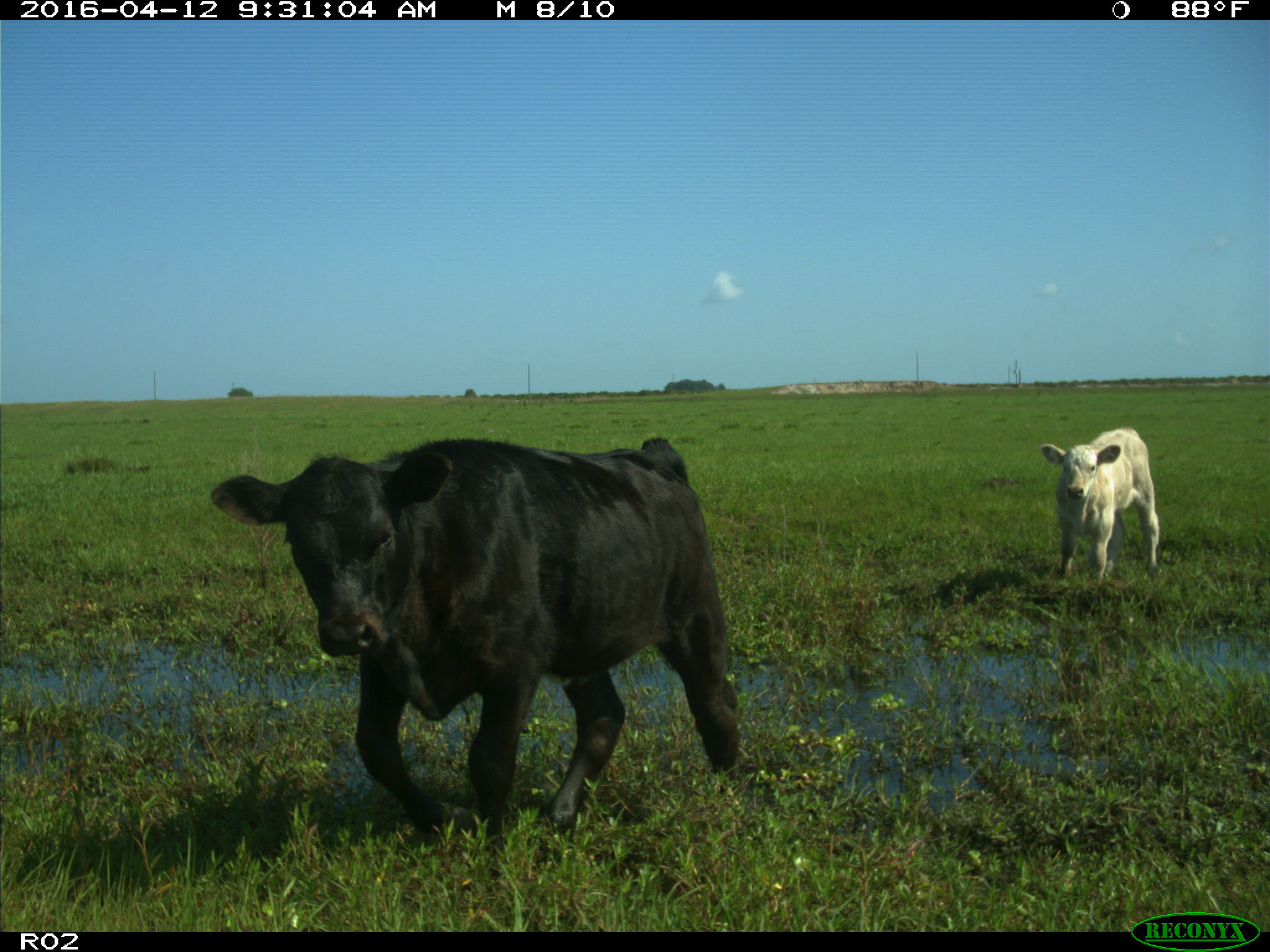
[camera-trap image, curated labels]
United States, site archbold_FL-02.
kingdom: Animalia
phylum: Chordata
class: Mammalia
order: Artiodactyla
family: Bovidae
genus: Bos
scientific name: Bos taurus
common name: domestic cow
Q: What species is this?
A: Bos taurus (domestic cow).